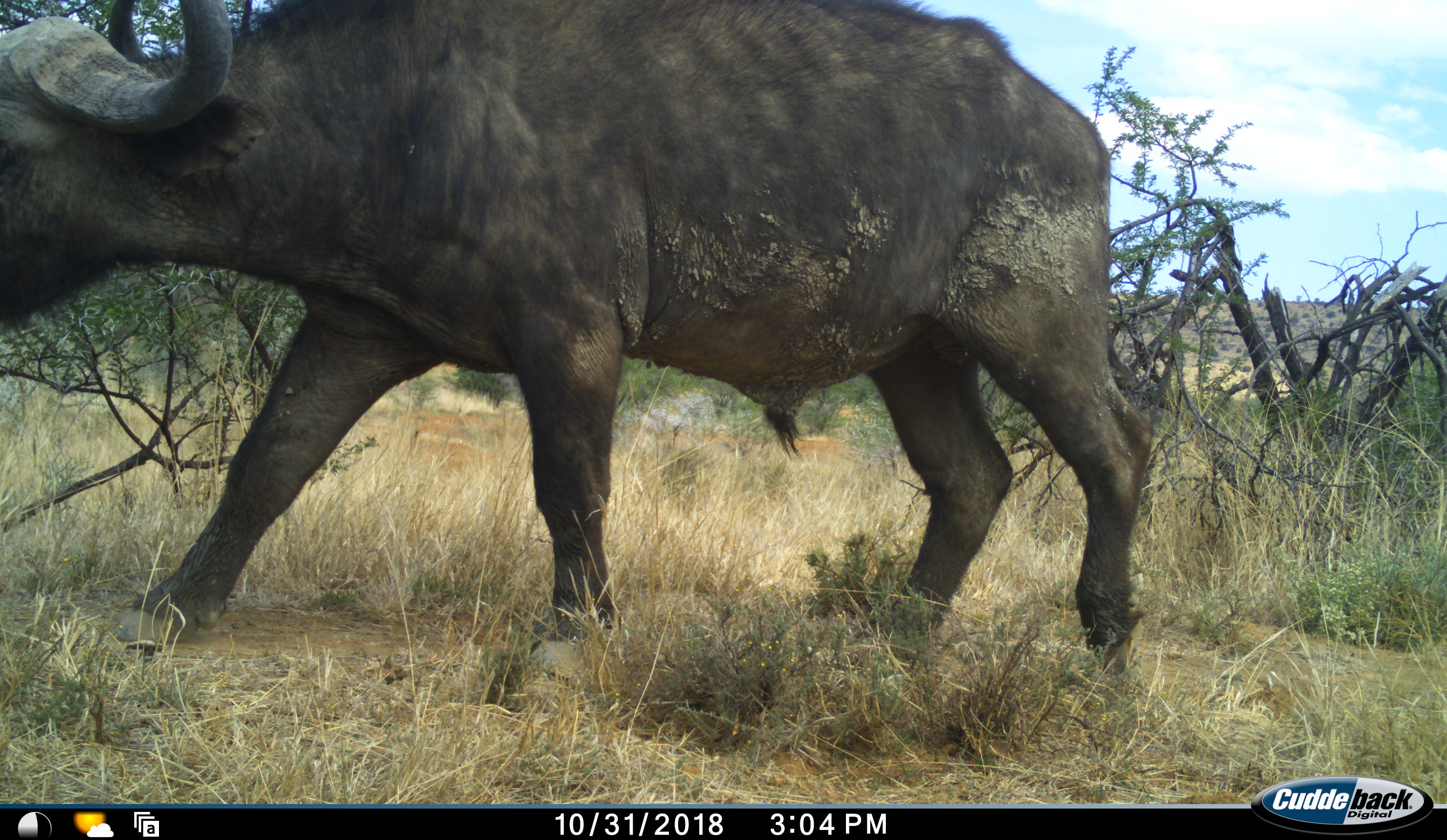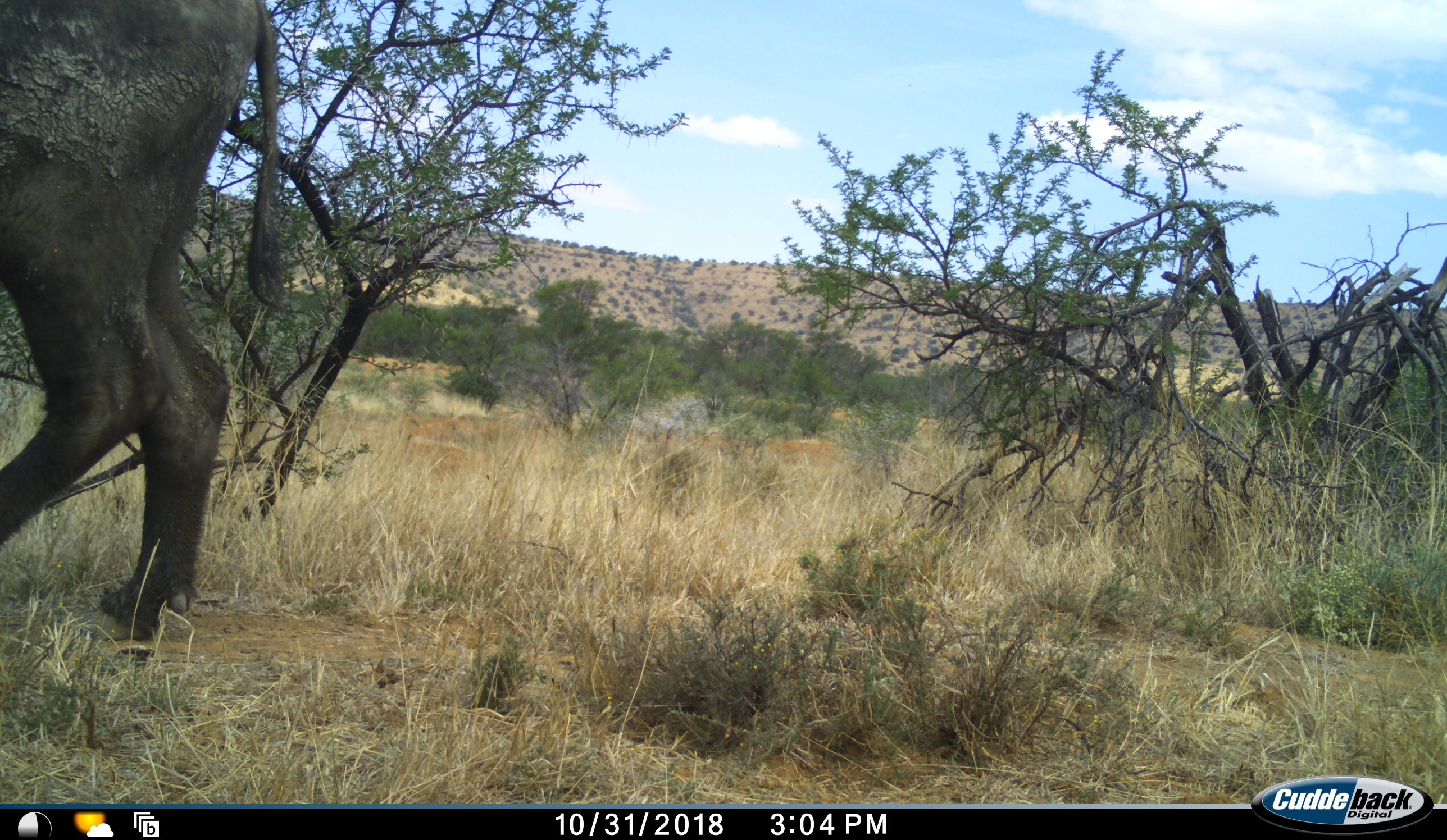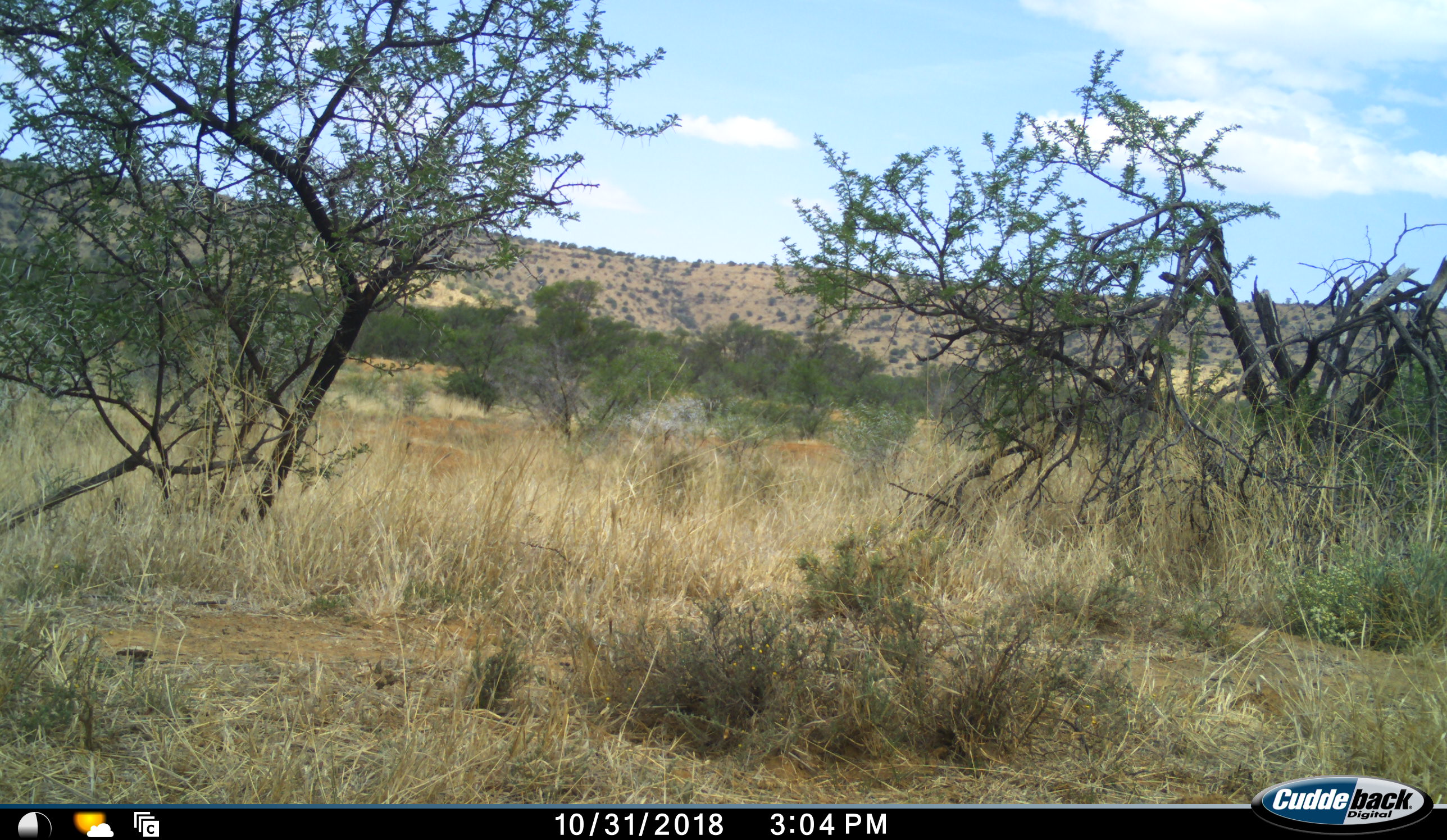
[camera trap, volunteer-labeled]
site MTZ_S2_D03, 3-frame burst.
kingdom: Animalia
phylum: Chordata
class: Mammalia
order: Artiodactyla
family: Bovidae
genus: Syncerus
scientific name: Syncerus caffer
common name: african buffalo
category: buffalo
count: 1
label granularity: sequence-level